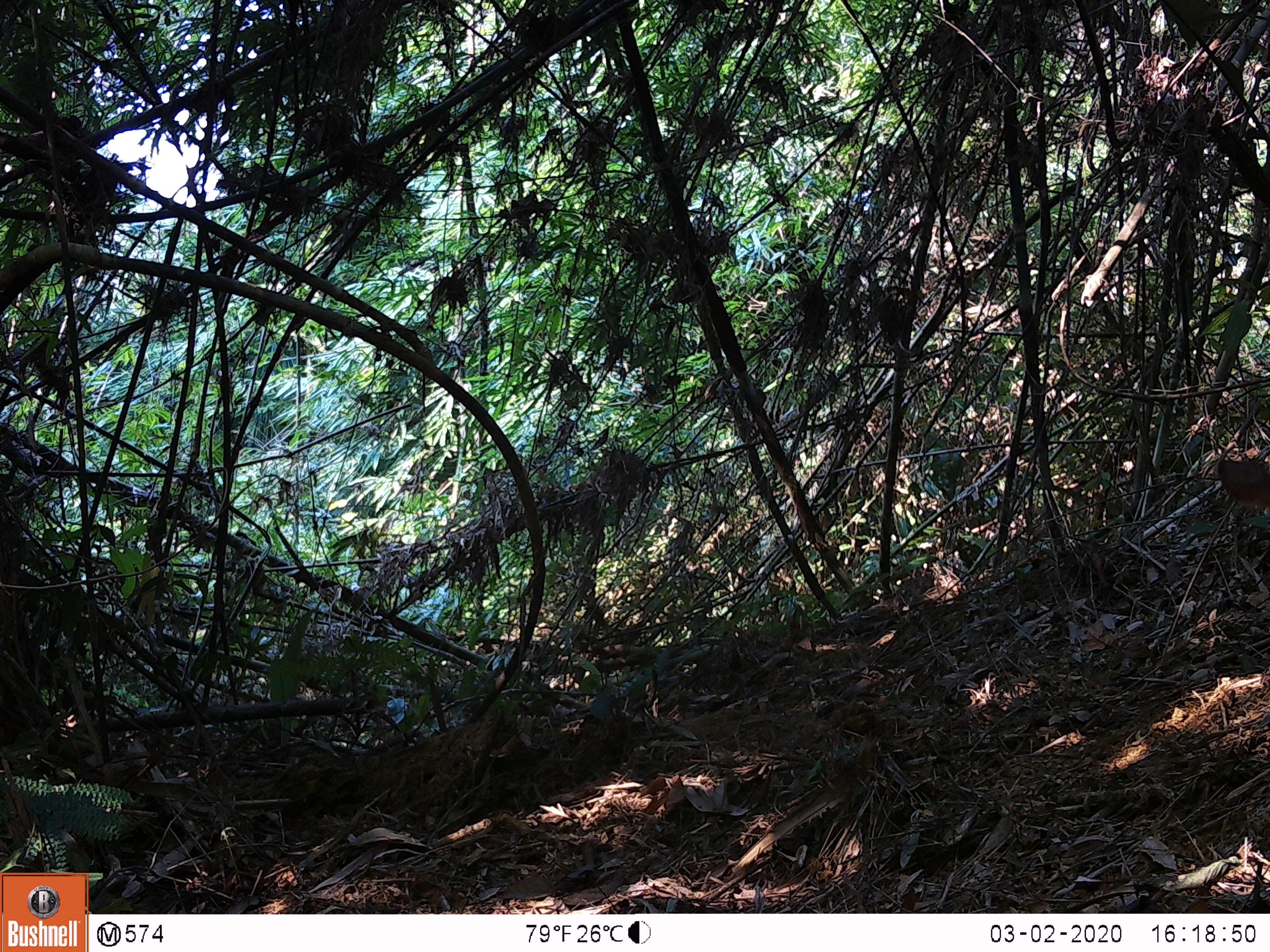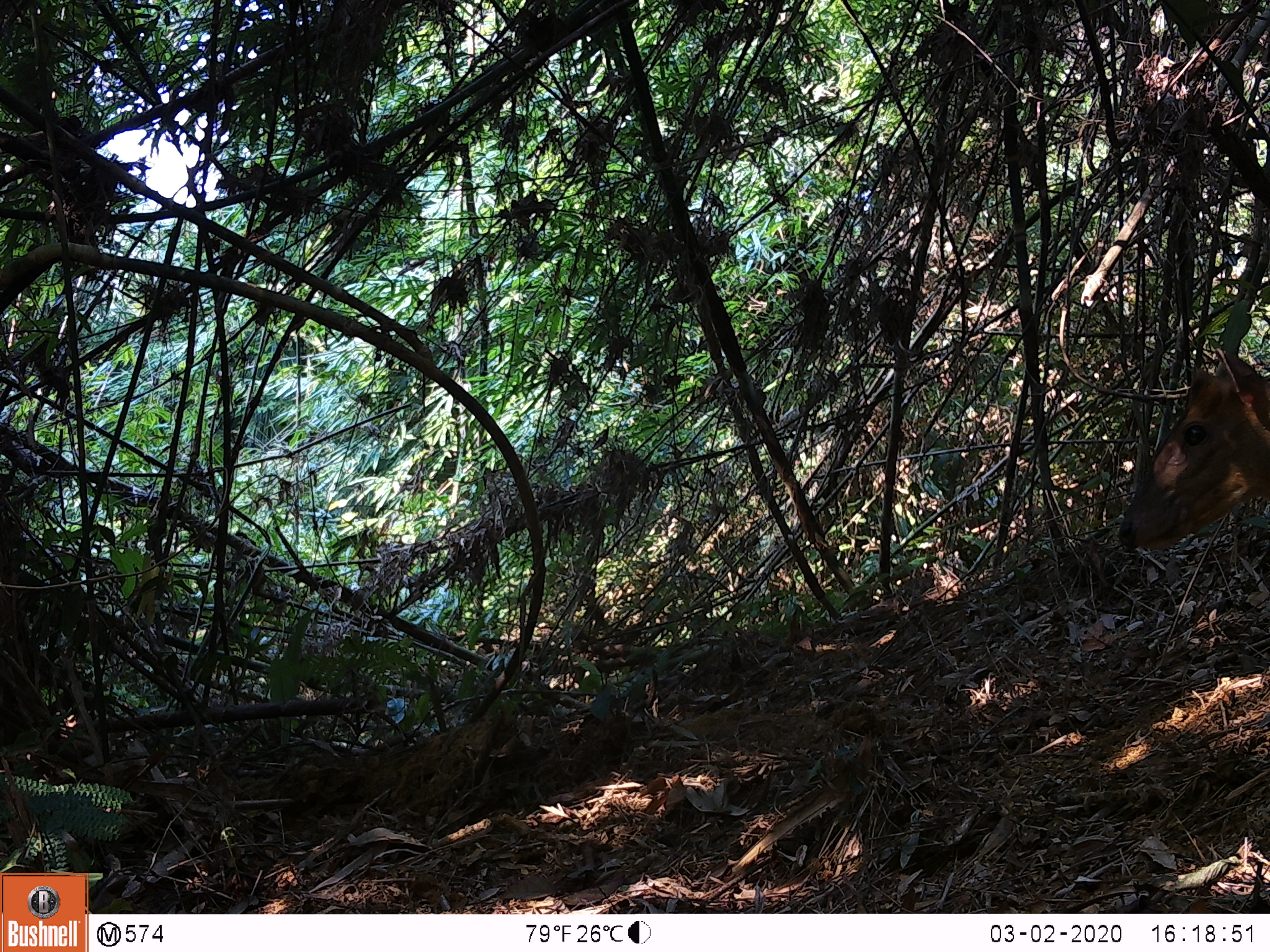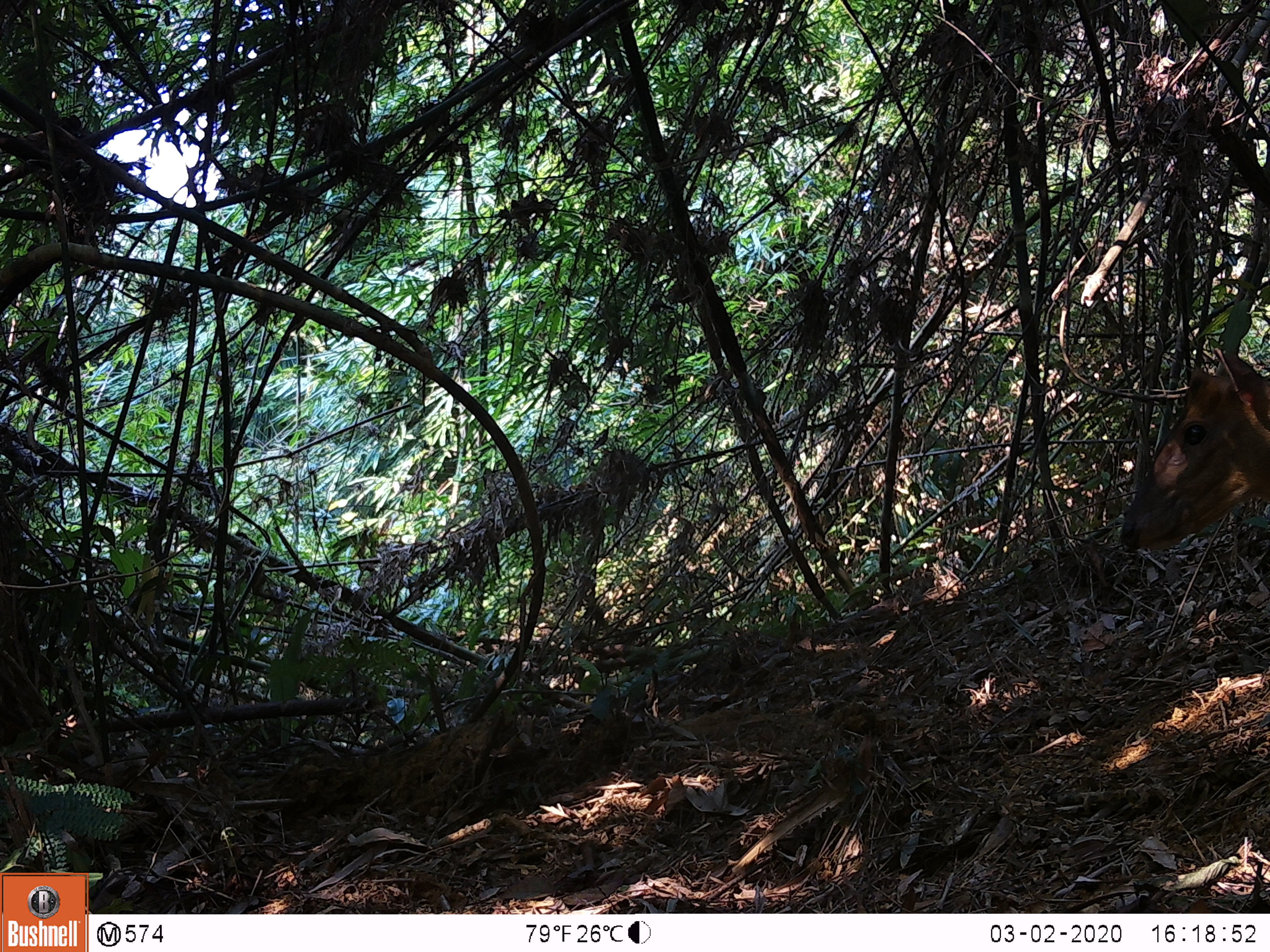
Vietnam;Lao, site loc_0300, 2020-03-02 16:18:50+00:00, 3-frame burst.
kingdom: Animalia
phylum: Chordata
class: Mammalia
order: Artiodactyla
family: Cervidae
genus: Muntiacus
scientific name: Muntiacus rooseveltorum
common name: roosevelt's muntjac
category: roosevelts muntjac group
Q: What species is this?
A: Roosevelts muntjac group (roosevelt's muntjac) (Muntiacus rooseveltorum).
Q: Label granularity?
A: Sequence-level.